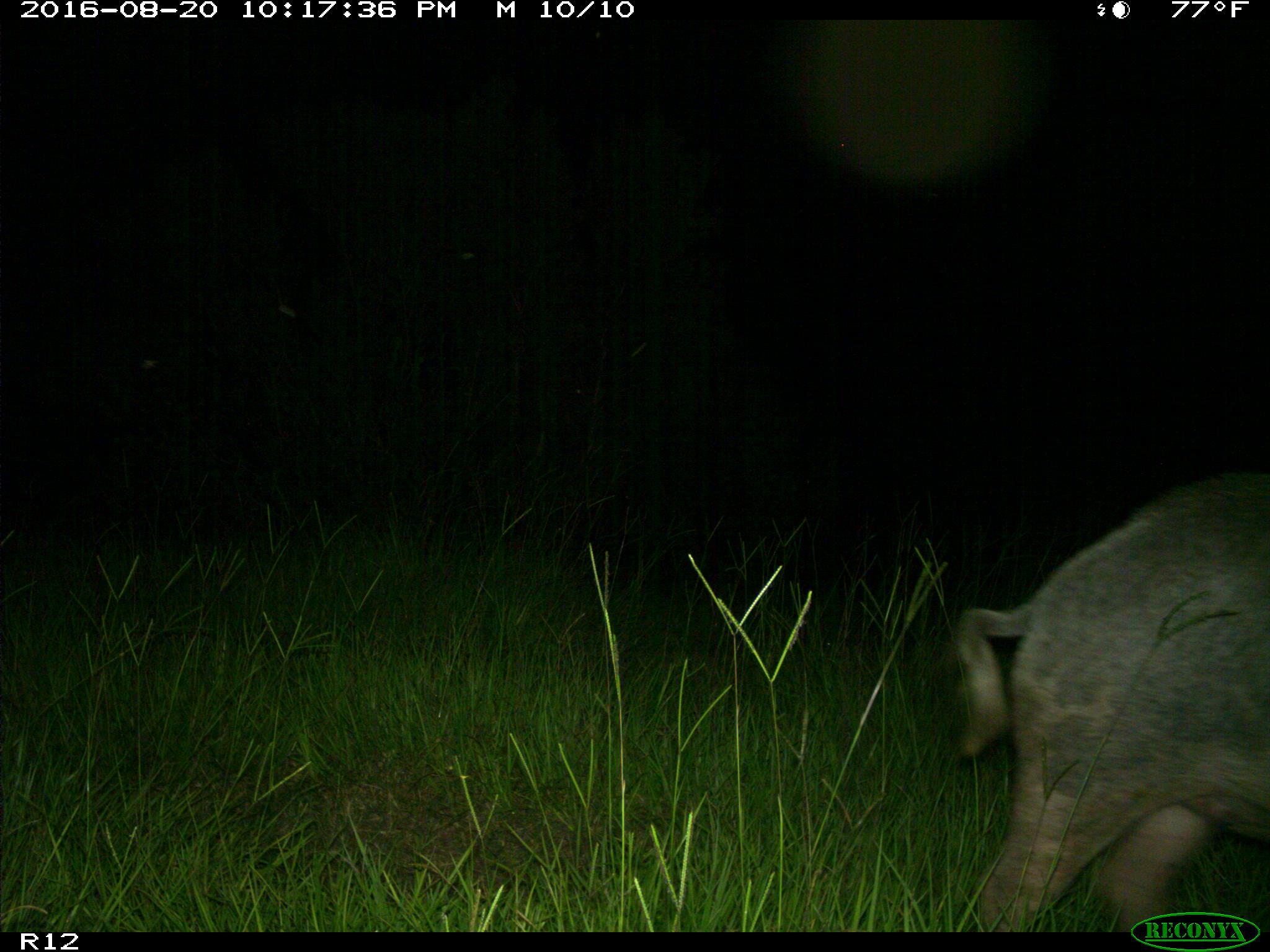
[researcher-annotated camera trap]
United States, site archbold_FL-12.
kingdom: Animalia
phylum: Chordata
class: Mammalia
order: Artiodactyla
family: Suidae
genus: Sus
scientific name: Sus scrofa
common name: wild boar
Sus scrofa (wild boar).